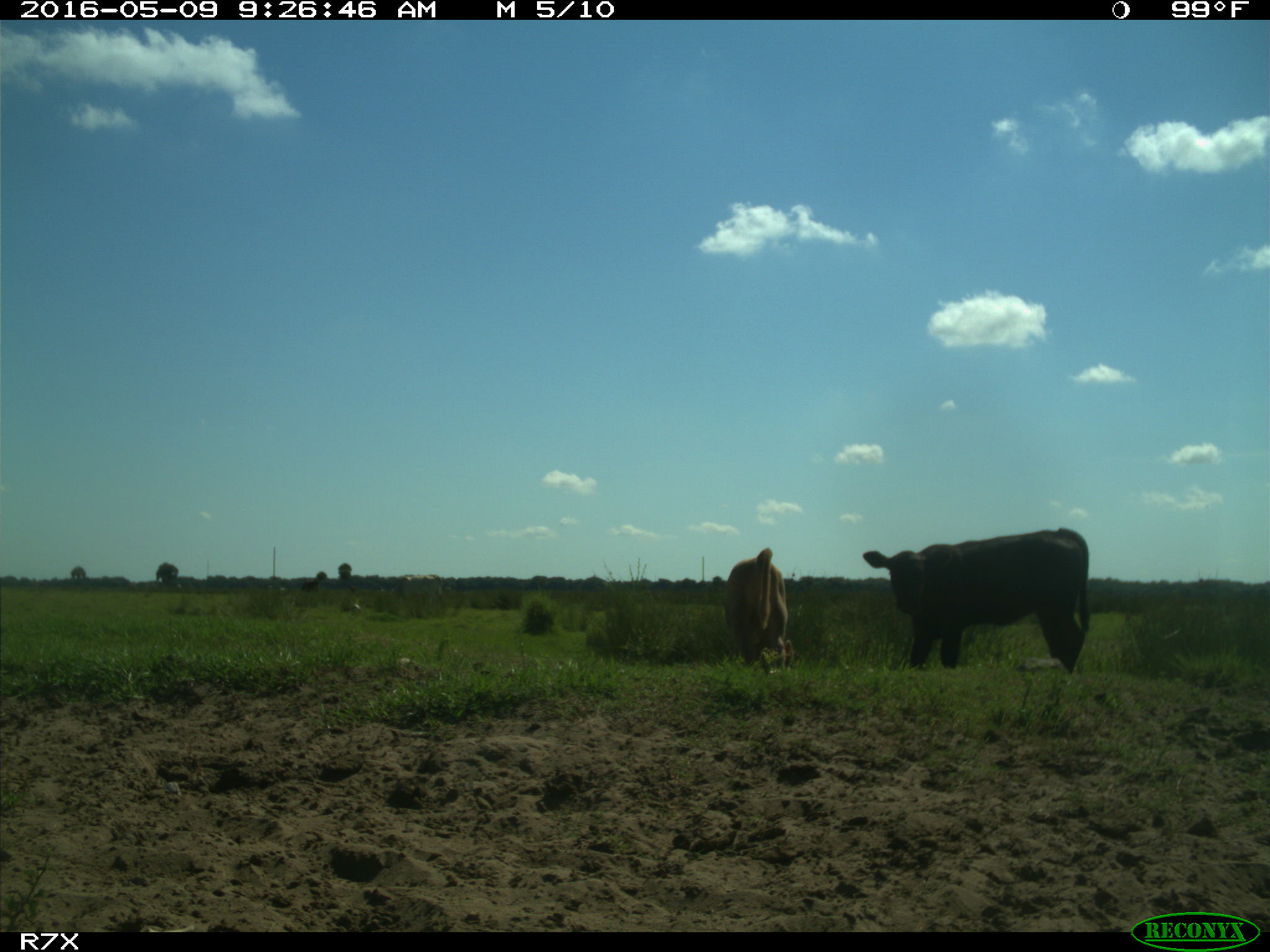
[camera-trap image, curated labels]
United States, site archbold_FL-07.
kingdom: Animalia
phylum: Chordata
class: Mammalia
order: Artiodactyla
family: Bovidae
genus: Bos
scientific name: Bos taurus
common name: domestic cow